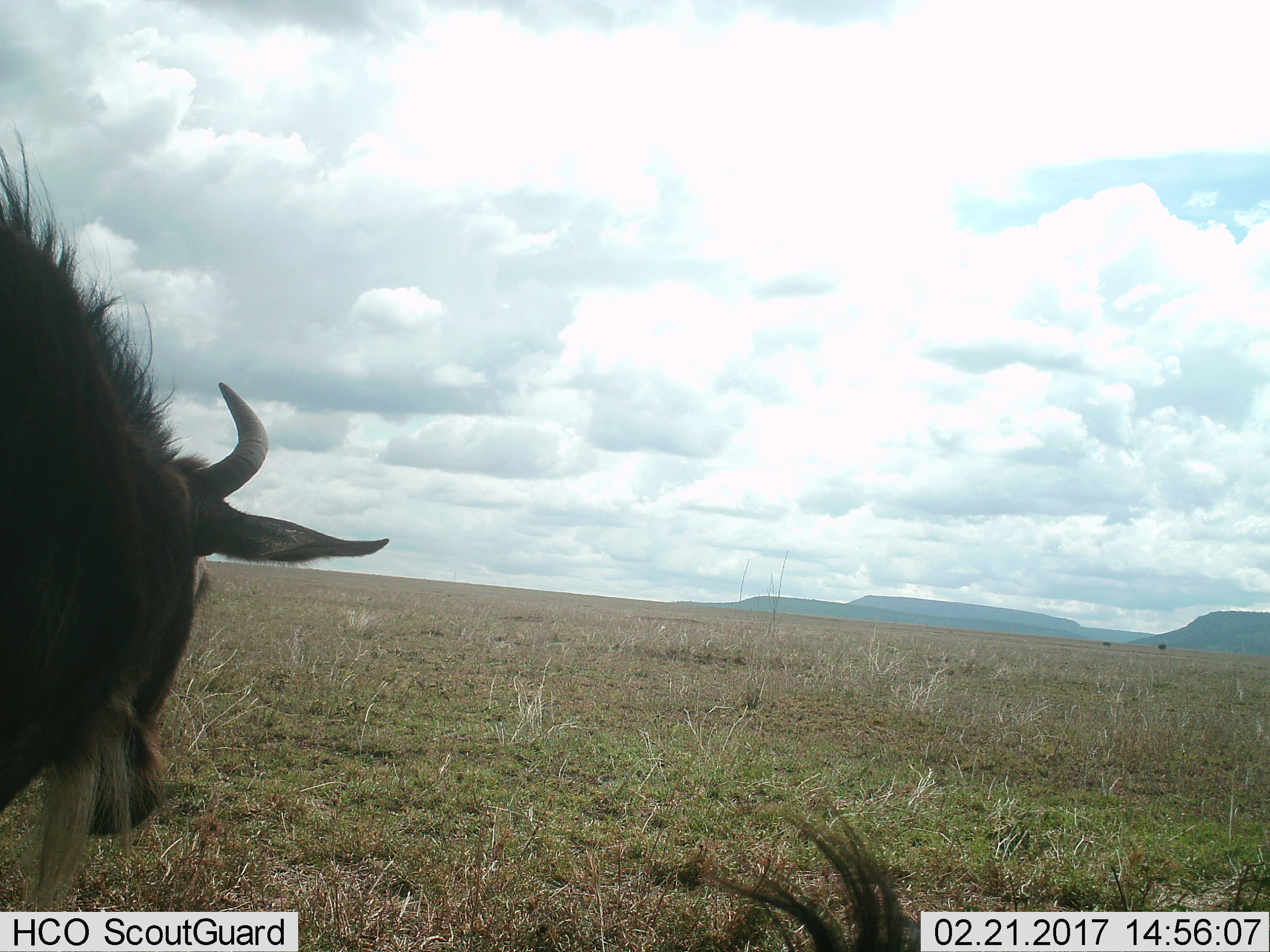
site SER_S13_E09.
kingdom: Animalia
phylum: Chordata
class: Mammalia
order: Artiodactyla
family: Bovidae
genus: Connochaetes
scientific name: Connochaetes taurinus taurinus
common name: blue wildebeest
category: wildebeestblue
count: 2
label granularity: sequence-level